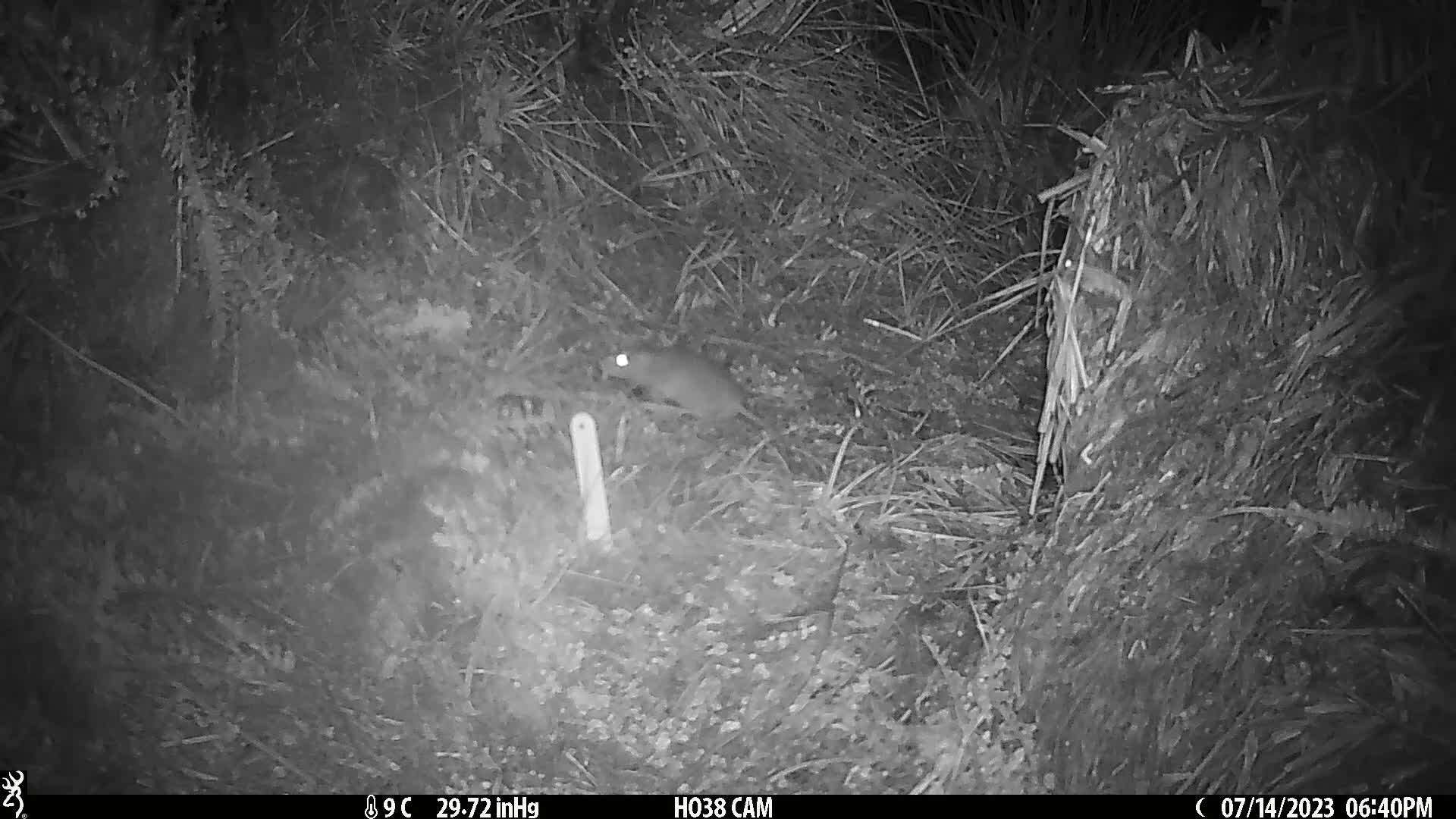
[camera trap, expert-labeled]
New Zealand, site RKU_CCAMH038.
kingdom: Animalia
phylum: Chordata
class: Mammalia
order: Rodentia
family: Muridae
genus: Rattus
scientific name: Rattus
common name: rat